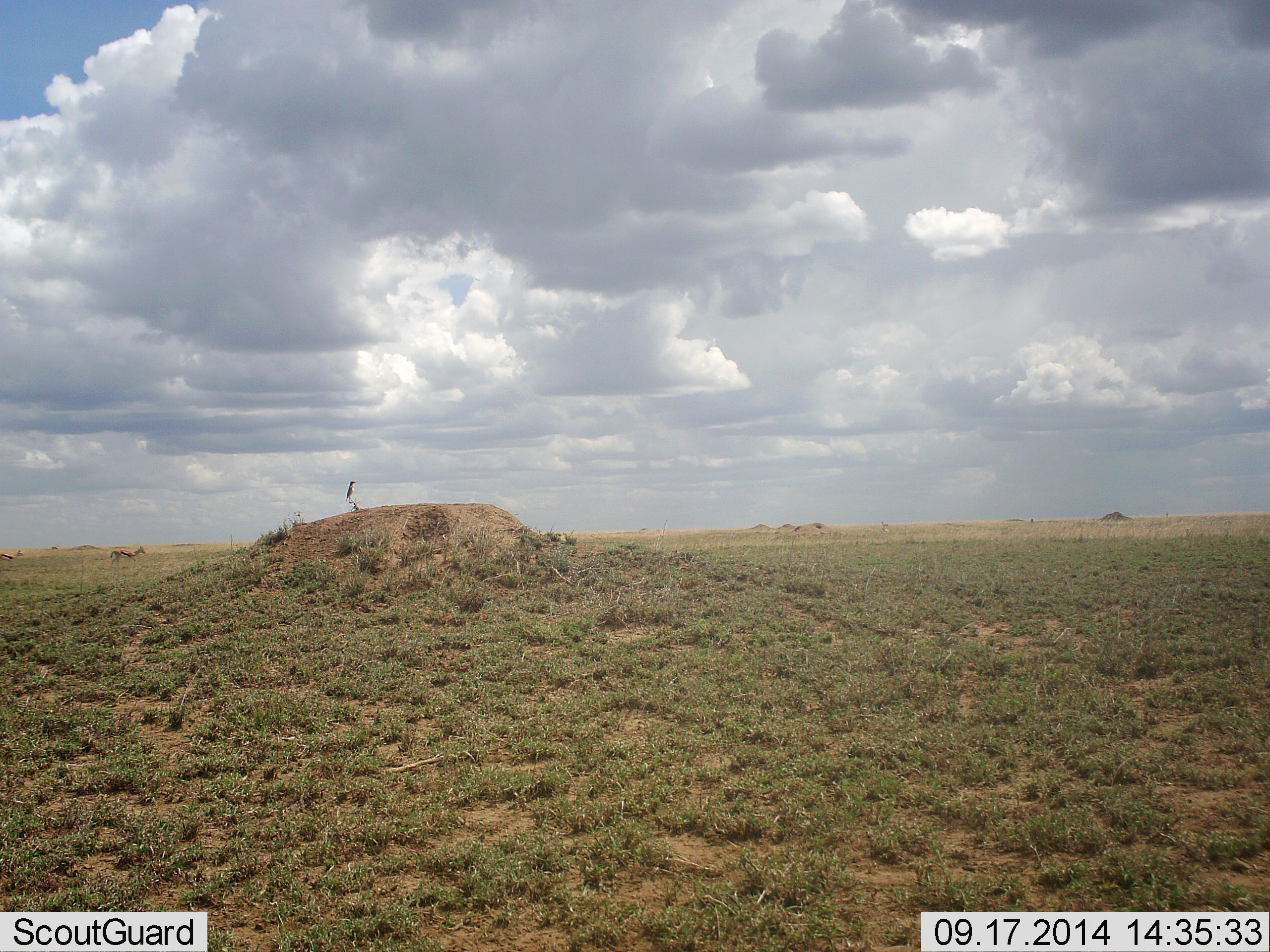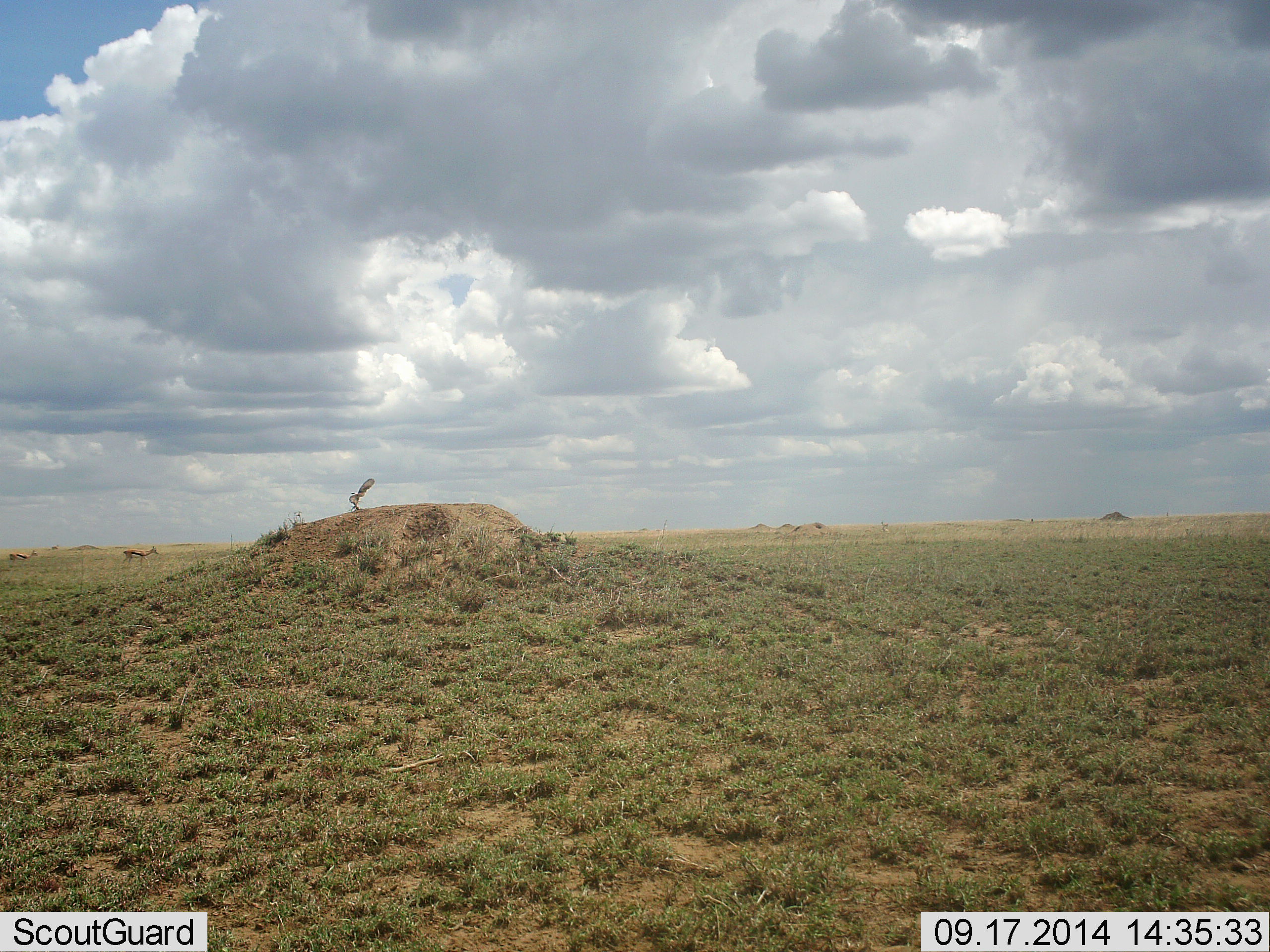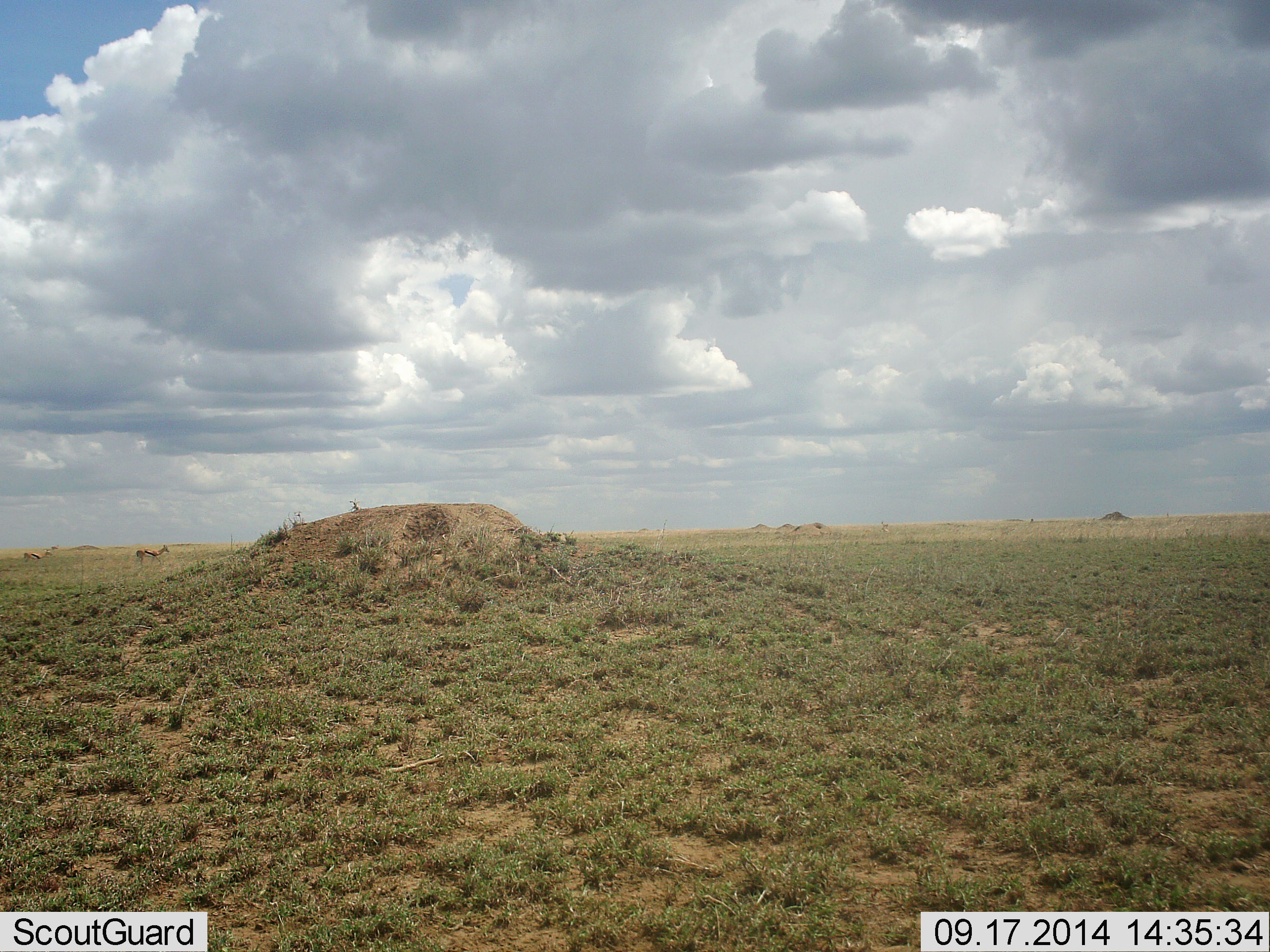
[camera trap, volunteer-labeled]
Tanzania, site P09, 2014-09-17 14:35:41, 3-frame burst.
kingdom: Animalia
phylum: Chordata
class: Mammalia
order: Artiodactyla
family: Bovidae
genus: Eudorcas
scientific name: Eudorcas thomsonii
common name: thomson's gazelle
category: gazellethomsons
Gazellethomsons (thomson's gazelle) (Eudorcas thomsonii), count 2. Behavior (volunteer vote fractions): standing 31%, resting 0%, moving 62%, interacting 0%. Young present (vote fraction): 0%. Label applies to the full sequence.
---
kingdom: Animalia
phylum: Chordata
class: Aves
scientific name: Aves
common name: bird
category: otherbird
Otherbird (bird) (Aves), count 1. Behavior (volunteer vote fractions): standing 0%, resting 0%, moving 100%, interacting 0%. Young present (vote fraction): 0%. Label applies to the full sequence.